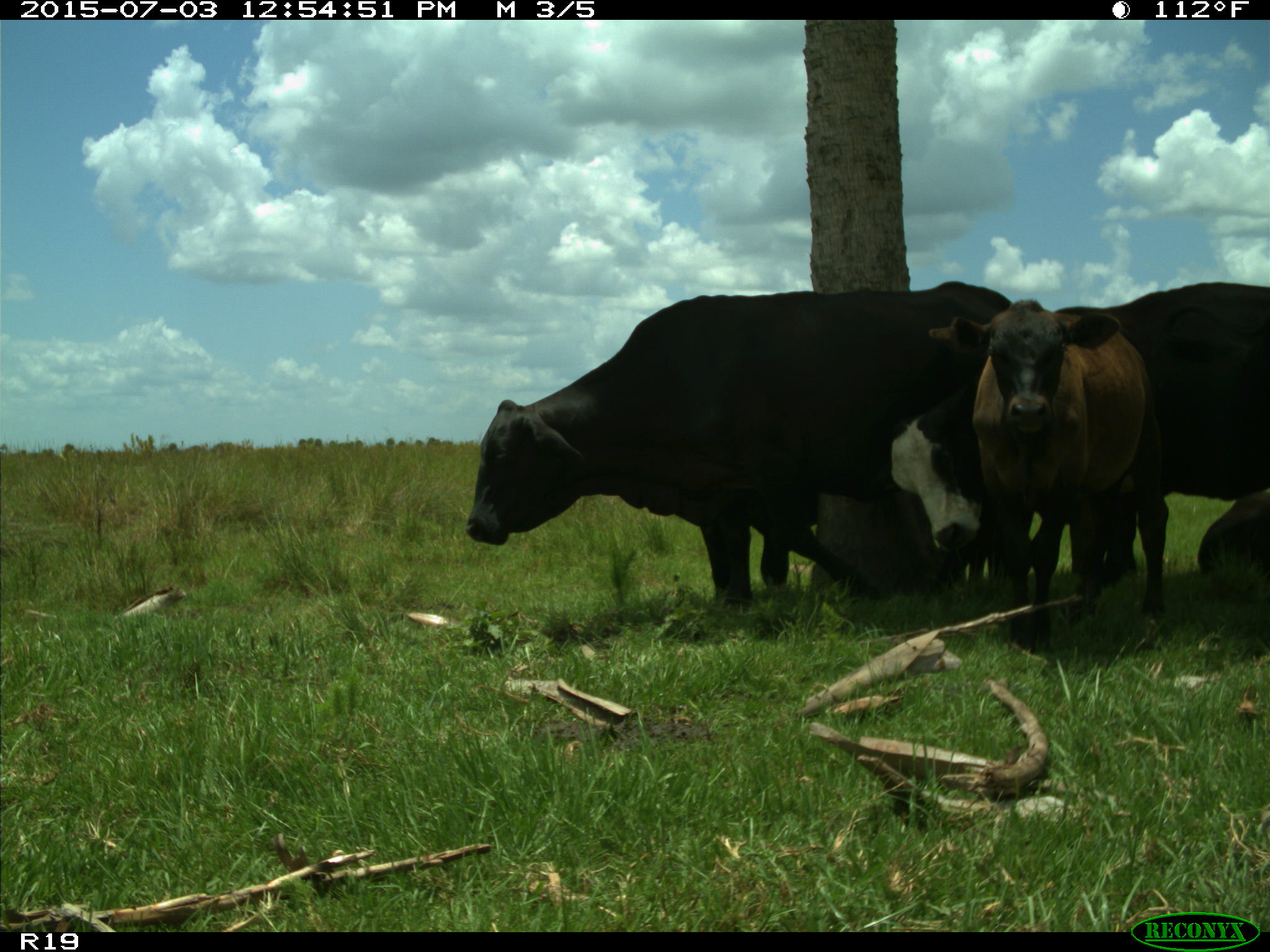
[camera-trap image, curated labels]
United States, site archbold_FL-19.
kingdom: Animalia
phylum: Chordata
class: Mammalia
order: Artiodactyla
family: Bovidae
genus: Bos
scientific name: Bos taurus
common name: domestic cow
Bos taurus (domestic cow).